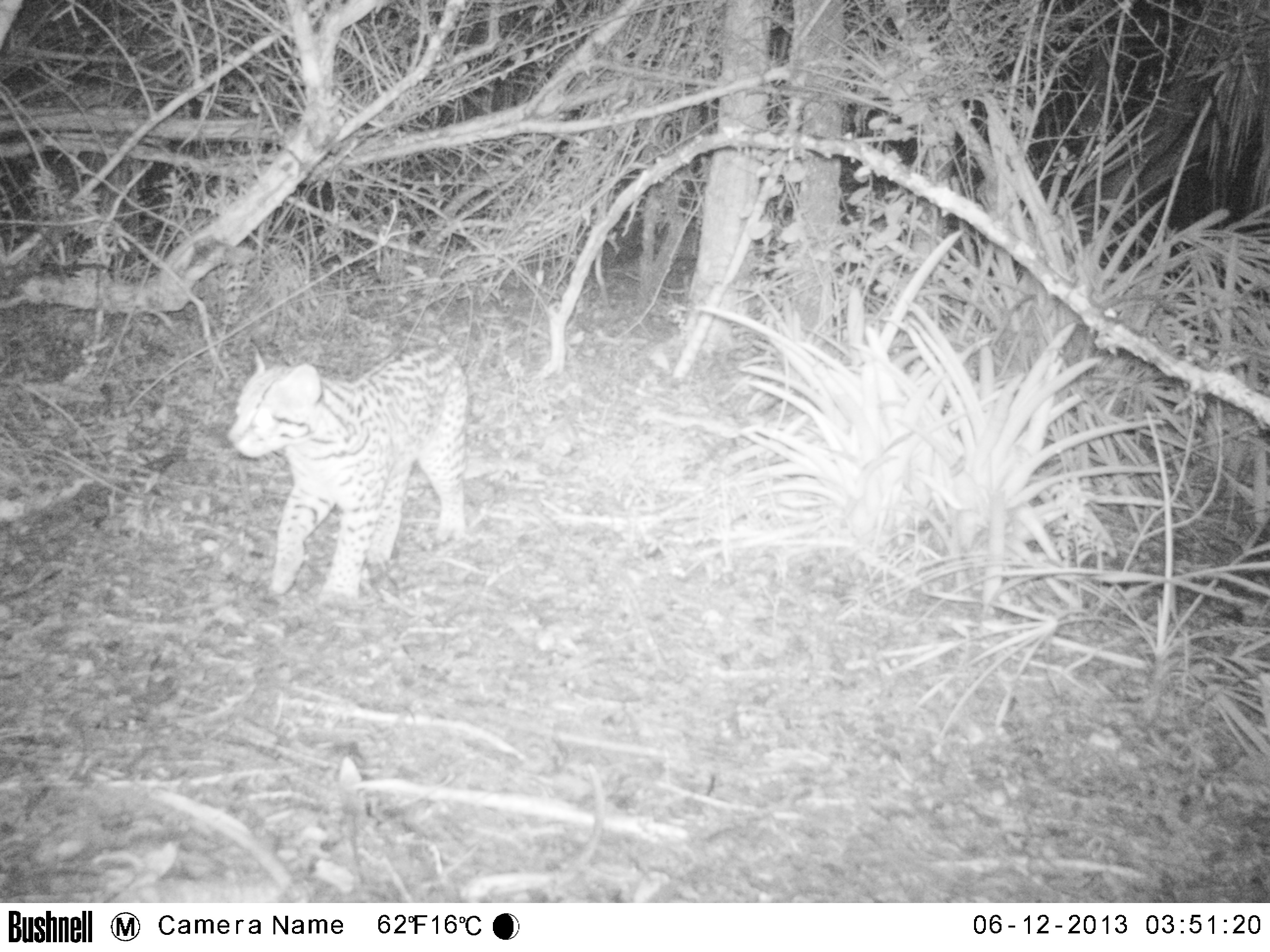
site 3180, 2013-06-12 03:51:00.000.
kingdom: Animalia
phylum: Chordata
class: Mammalia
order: Carnivora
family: Felidae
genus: Leopardus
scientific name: Leopardus pardalis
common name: ocelot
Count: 1.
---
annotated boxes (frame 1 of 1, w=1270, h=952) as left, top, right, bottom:
leopardus pardalis: 225, 345, 468, 601